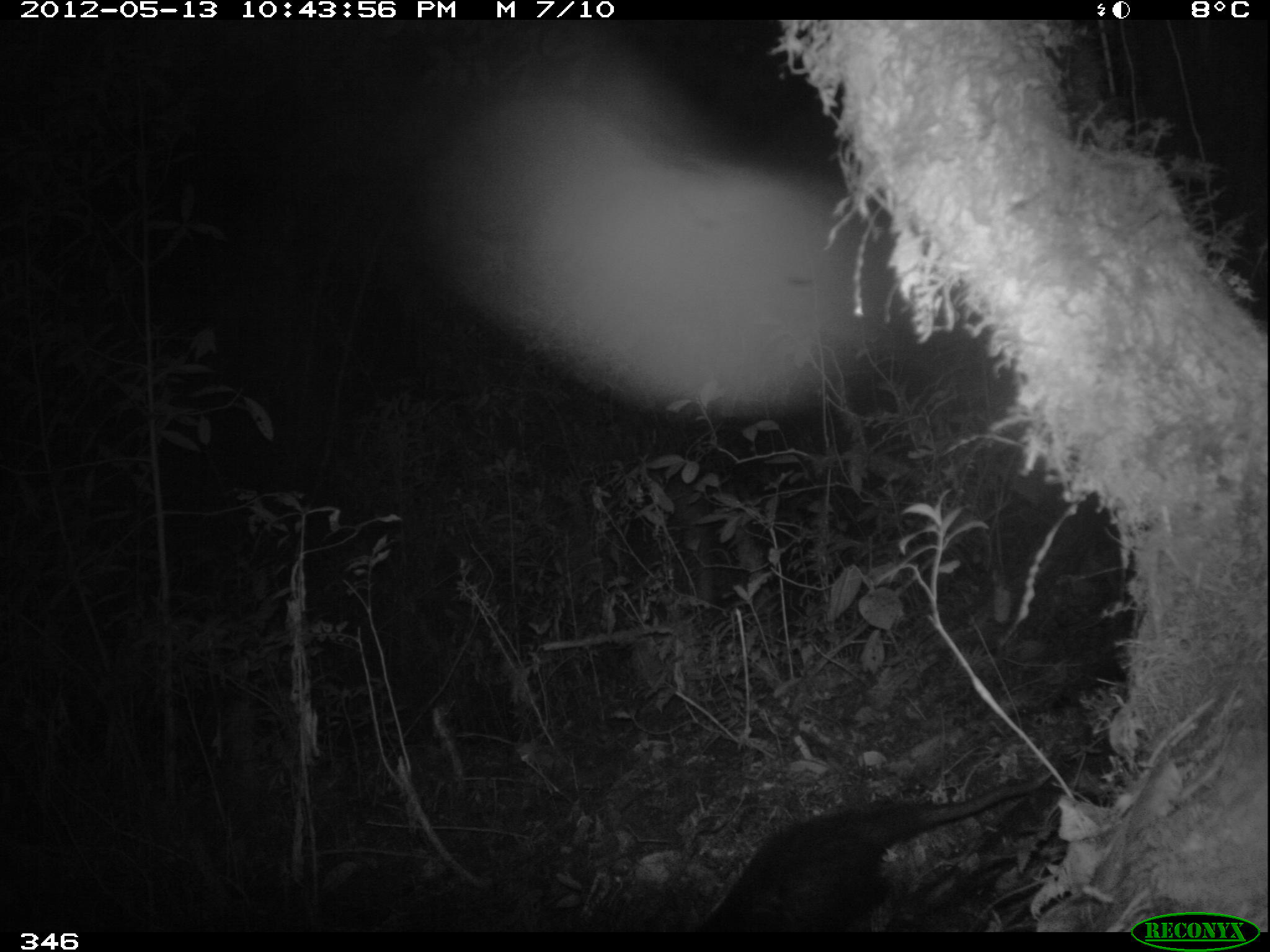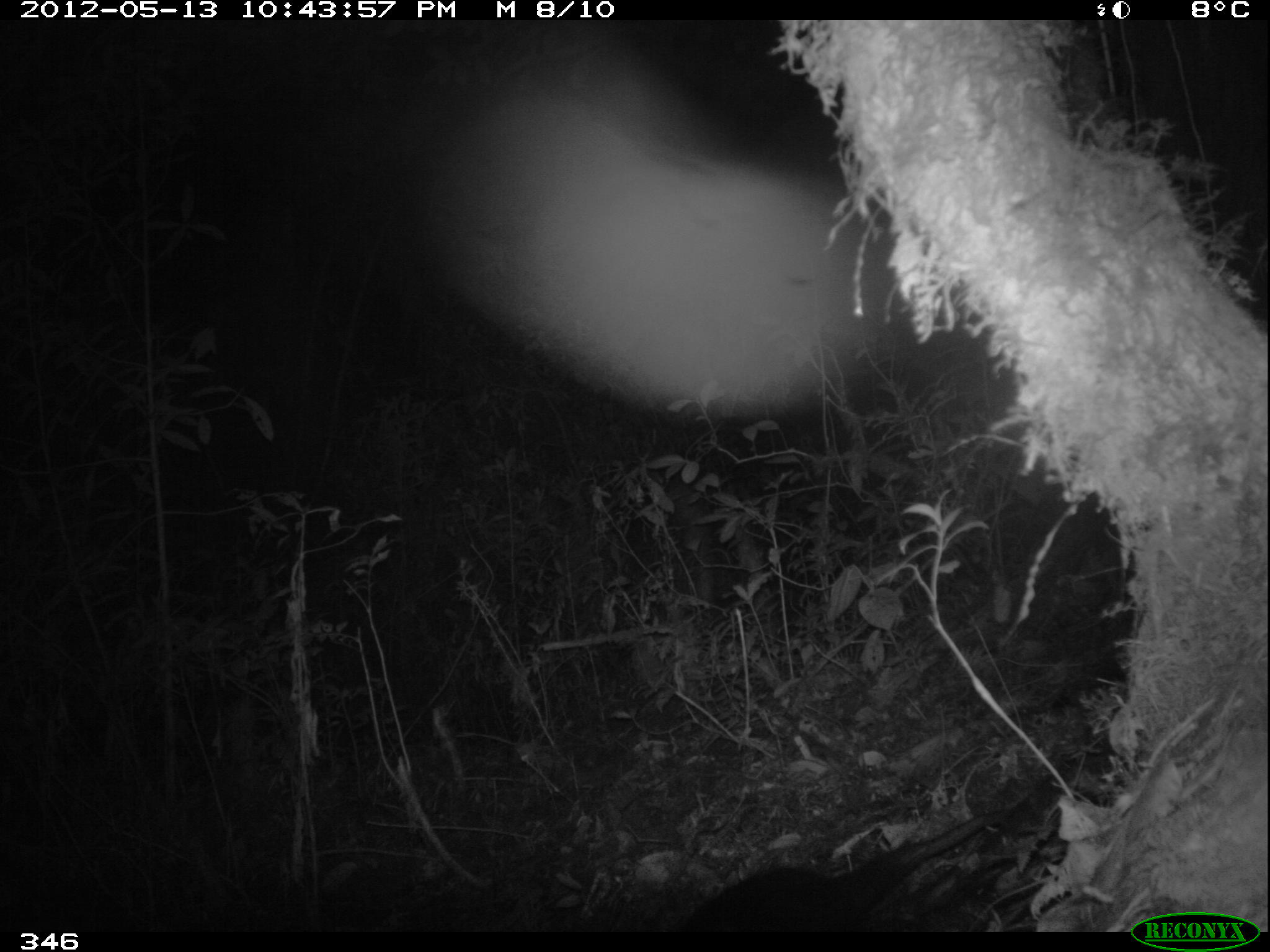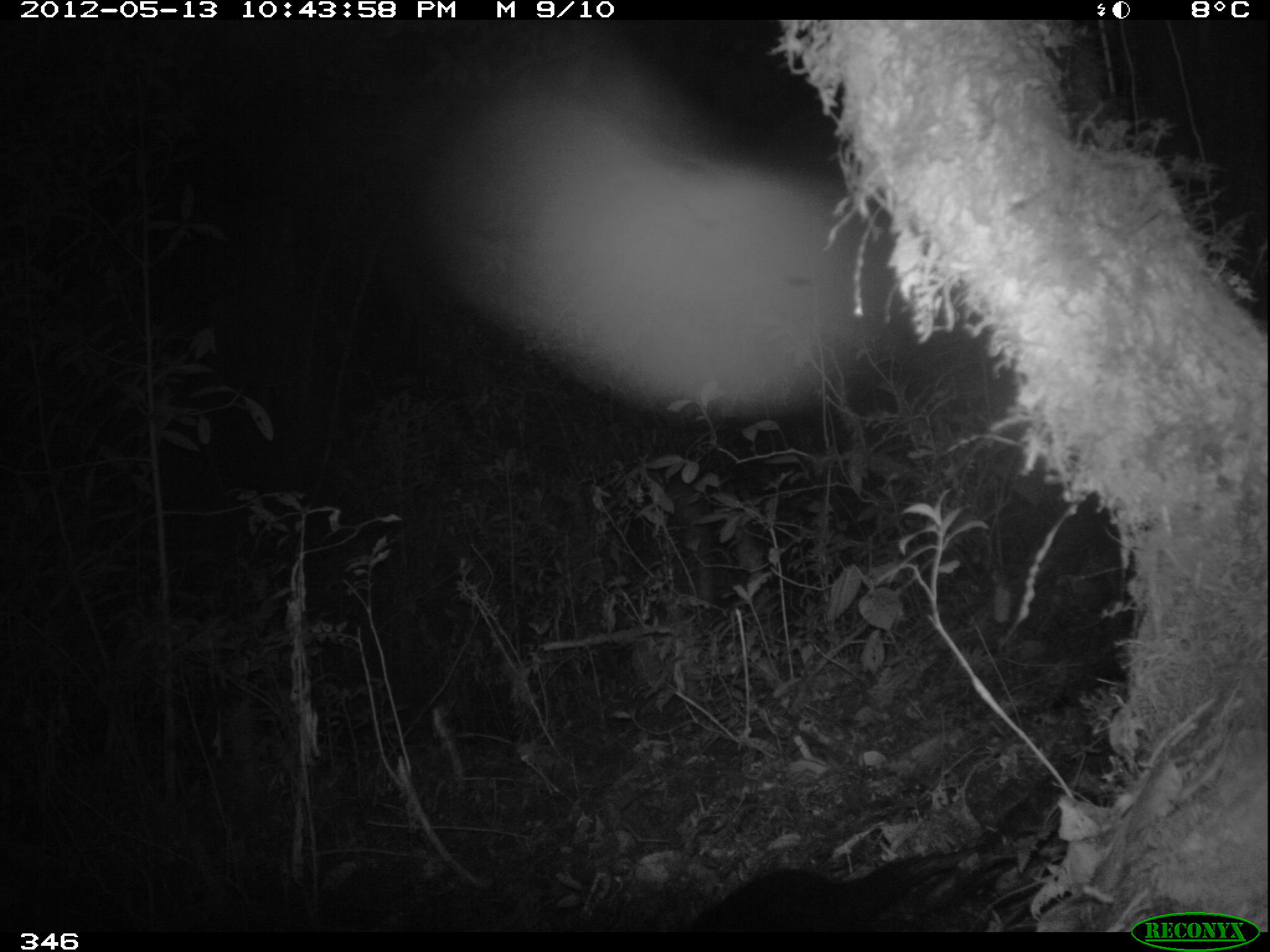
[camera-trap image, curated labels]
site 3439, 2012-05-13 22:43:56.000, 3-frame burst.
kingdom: Animalia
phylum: Chordata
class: Mammalia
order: Didelphimorphia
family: Didelphidae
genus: Didelphis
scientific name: Didelphis pernigra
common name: andean white-eared opossum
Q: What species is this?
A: Didelphis pernigra (andean white-eared opossum).